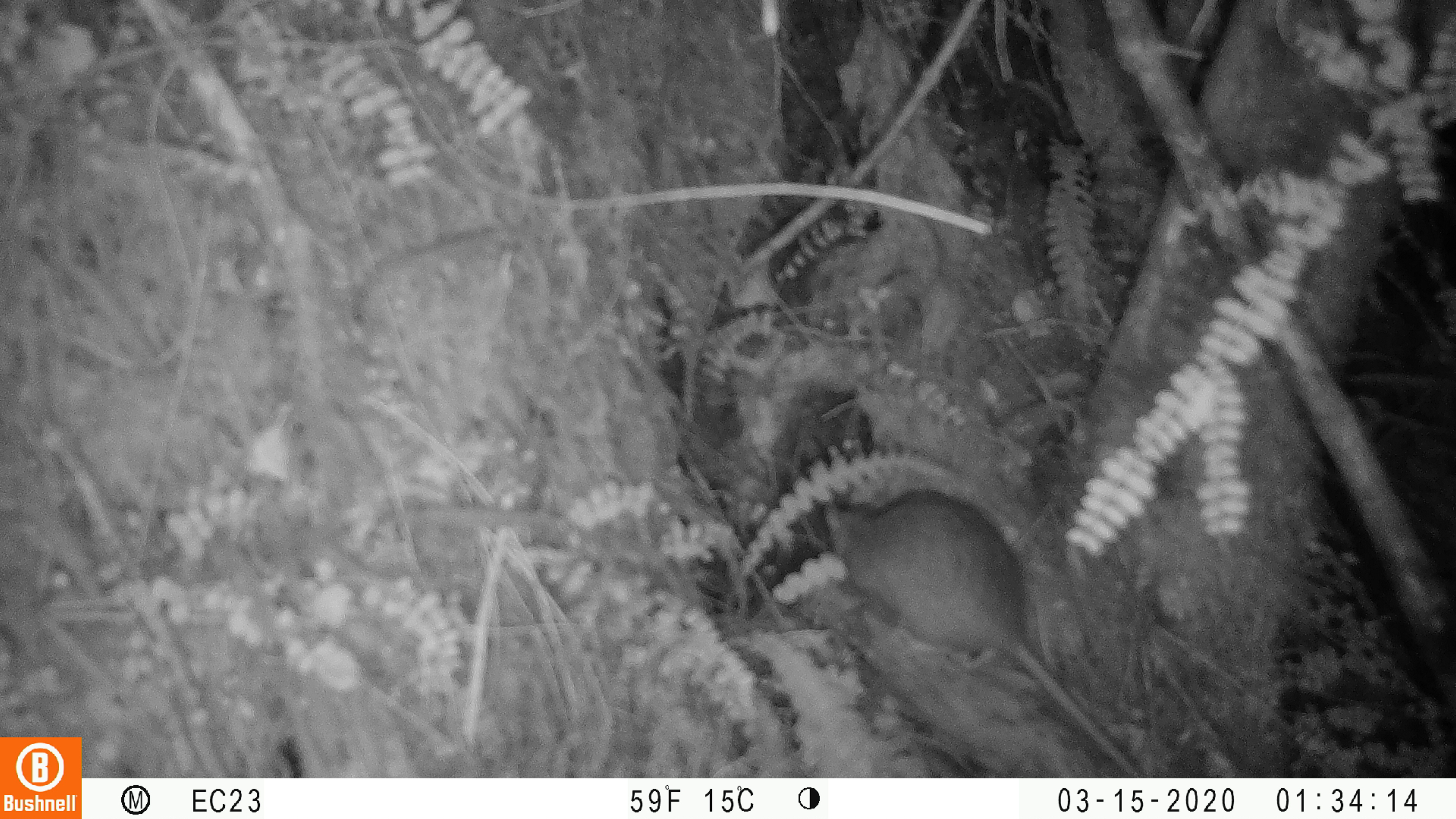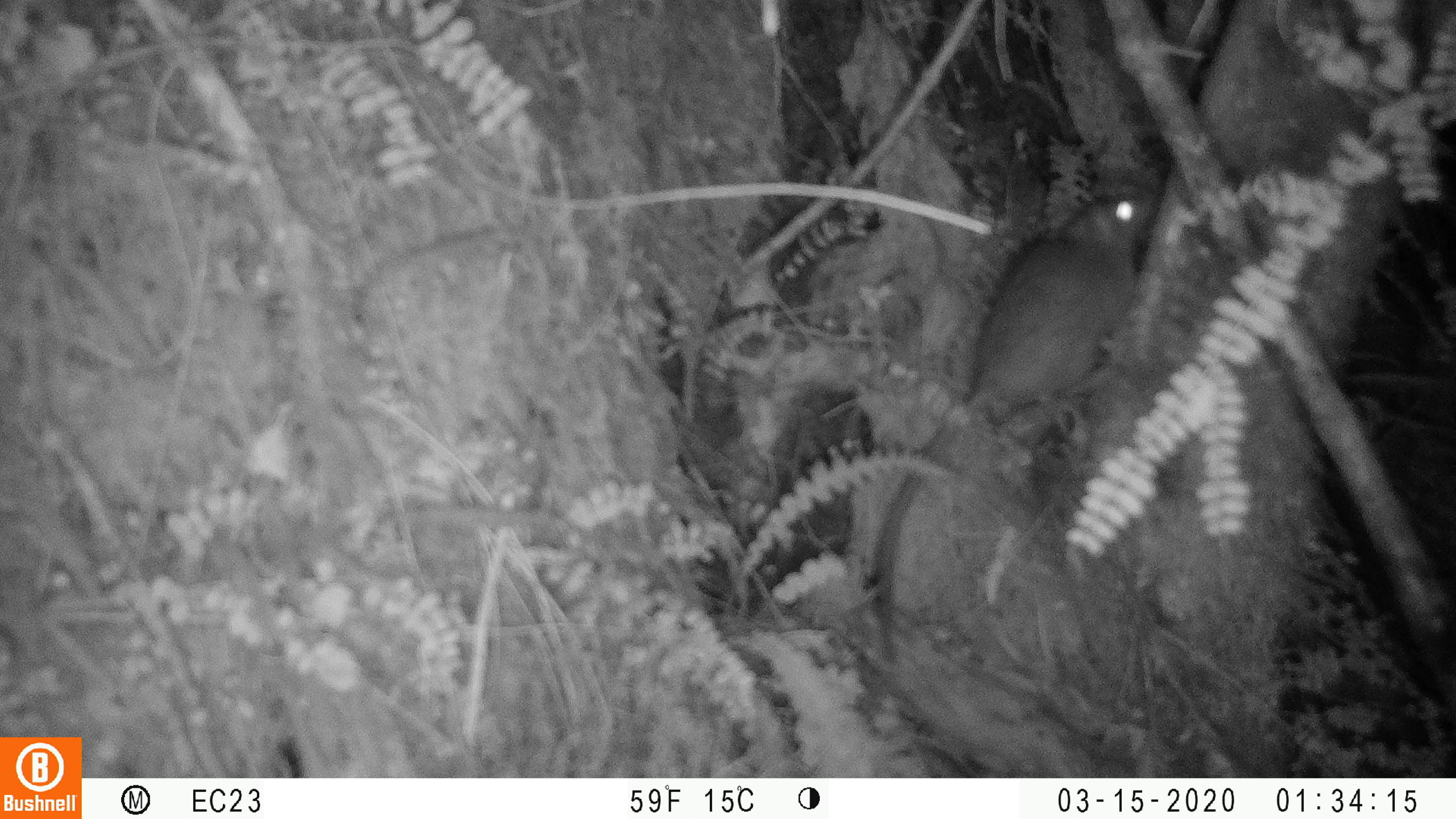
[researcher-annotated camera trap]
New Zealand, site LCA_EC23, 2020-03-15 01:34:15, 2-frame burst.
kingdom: Animalia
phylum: Chordata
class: Mammalia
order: Rodentia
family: Muridae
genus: Rattus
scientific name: Rattus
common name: rat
Rat (Rattus).